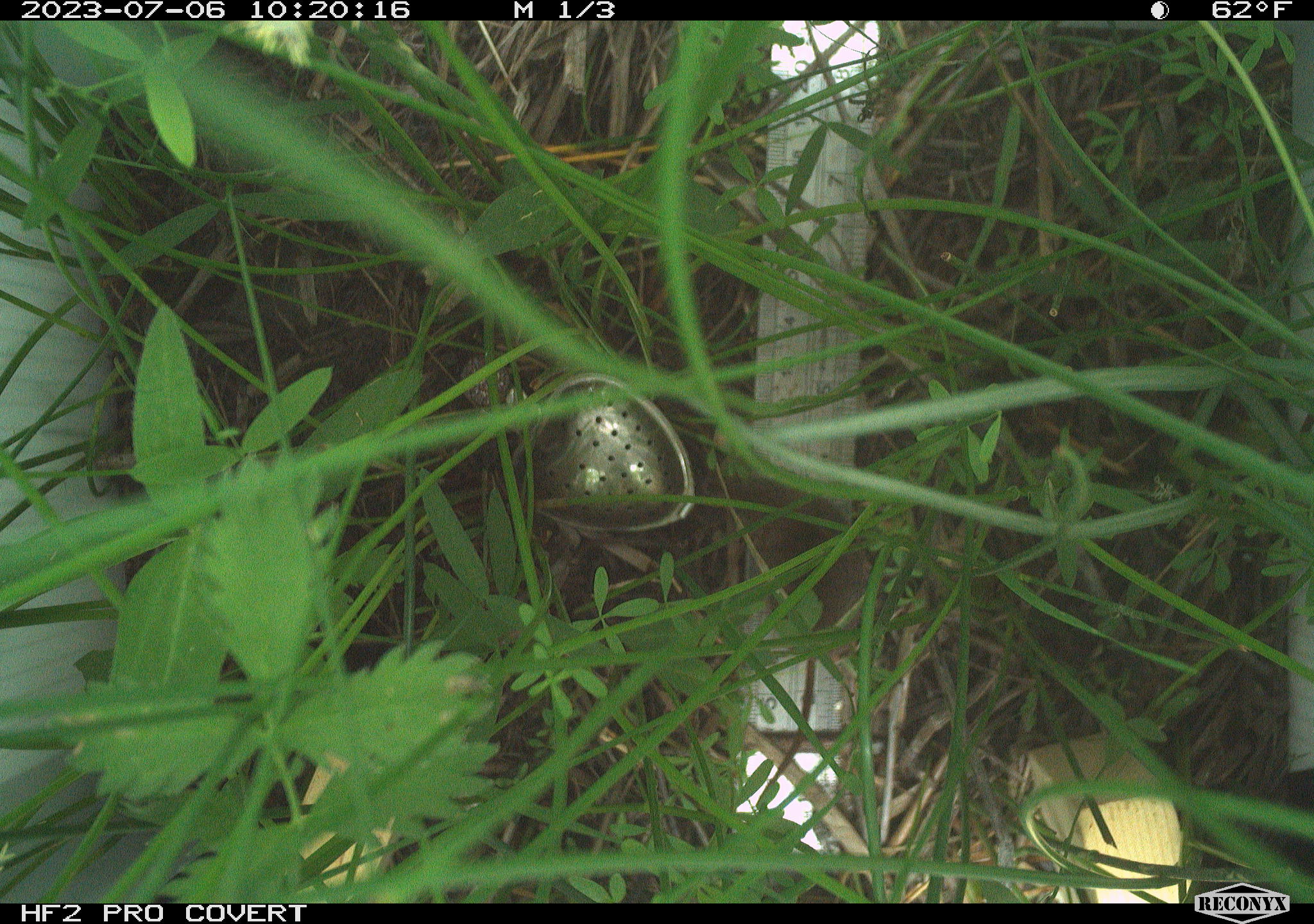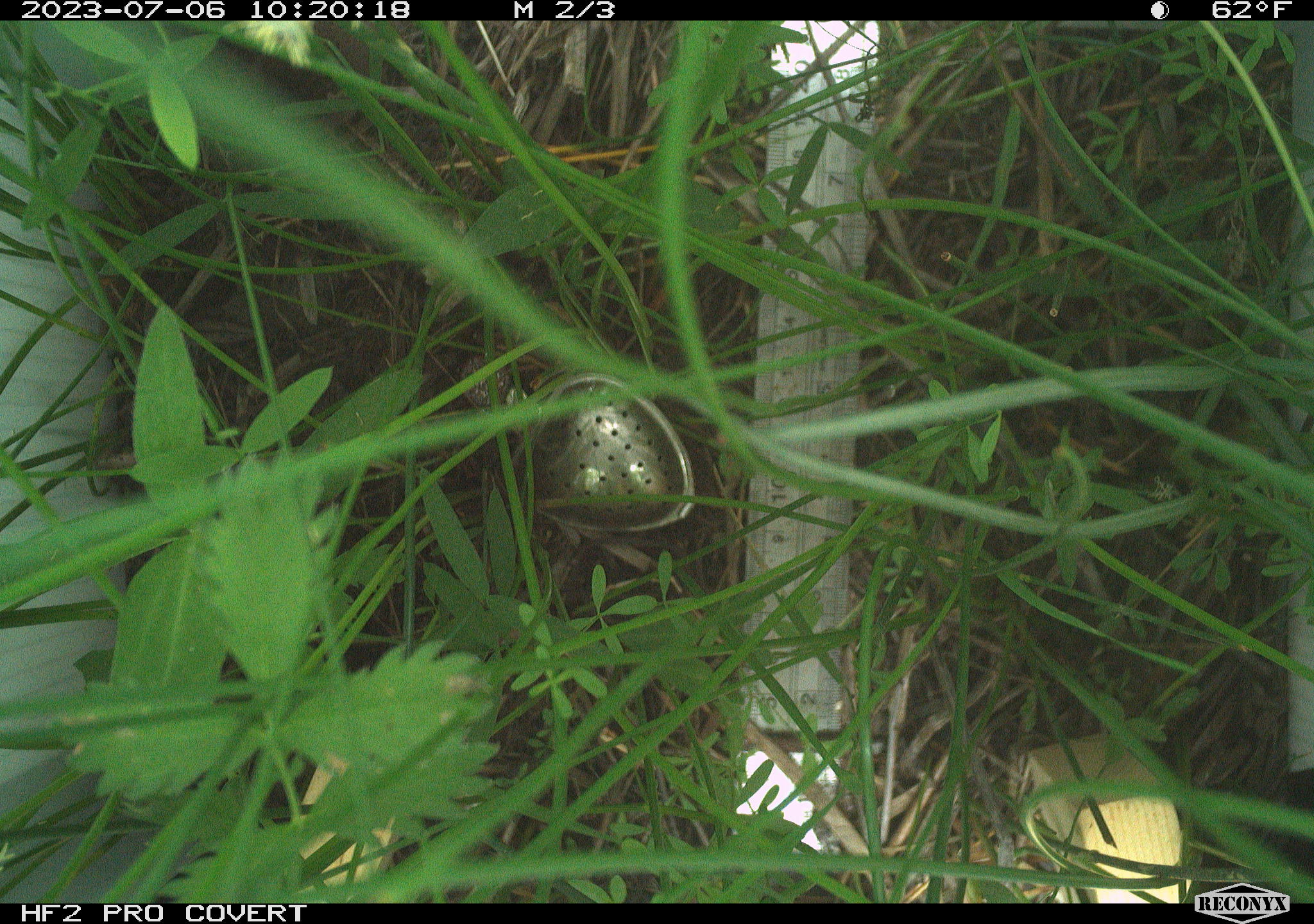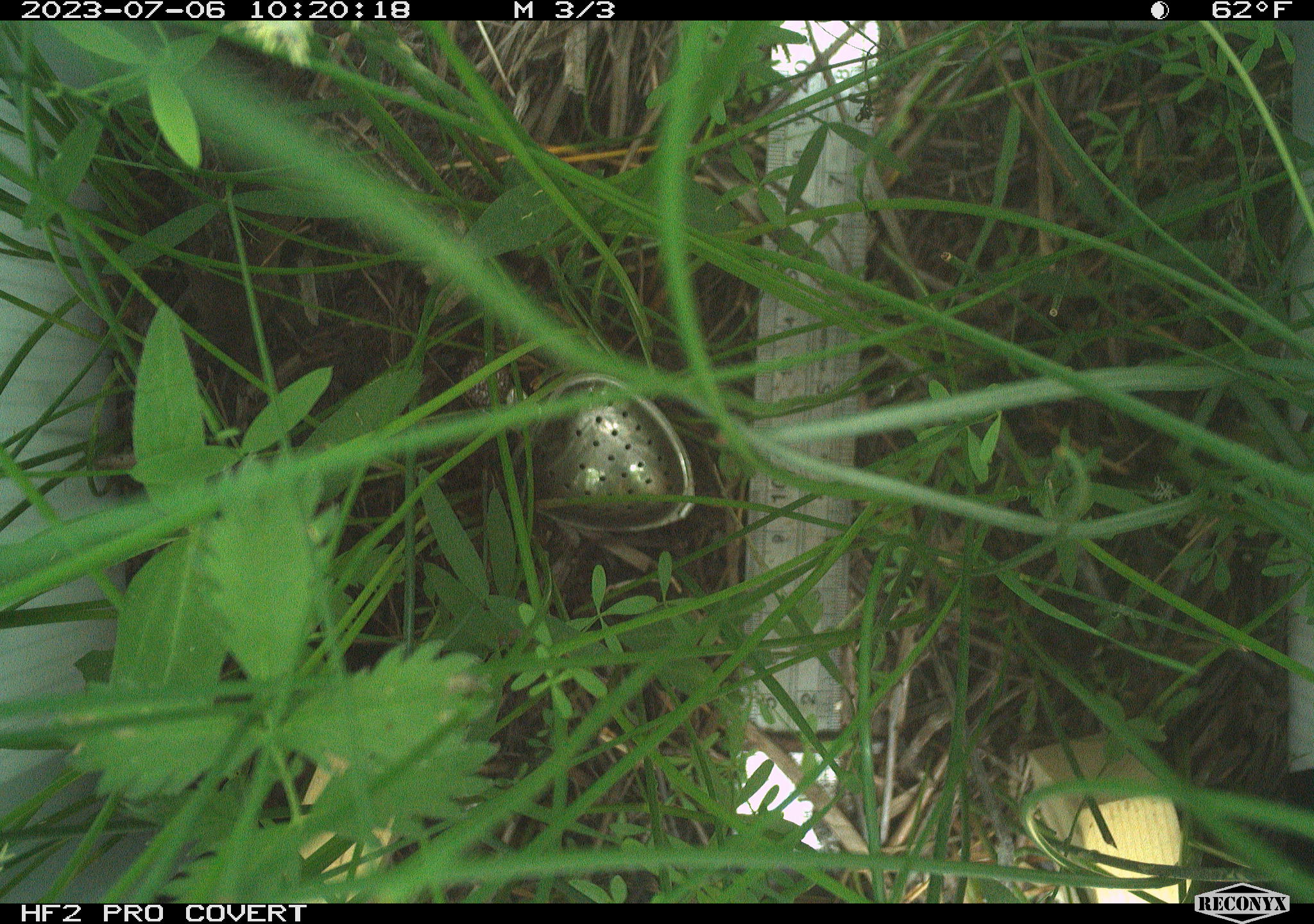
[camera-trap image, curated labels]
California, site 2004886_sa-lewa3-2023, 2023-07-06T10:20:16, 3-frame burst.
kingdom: Animalia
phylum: Chordata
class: Mammalia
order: Eulipotyphla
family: Soricidae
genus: Sorex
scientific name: Sorex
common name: long-tailed shrew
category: sorex species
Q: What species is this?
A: Sorex species (long-tailed shrew) (Sorex).